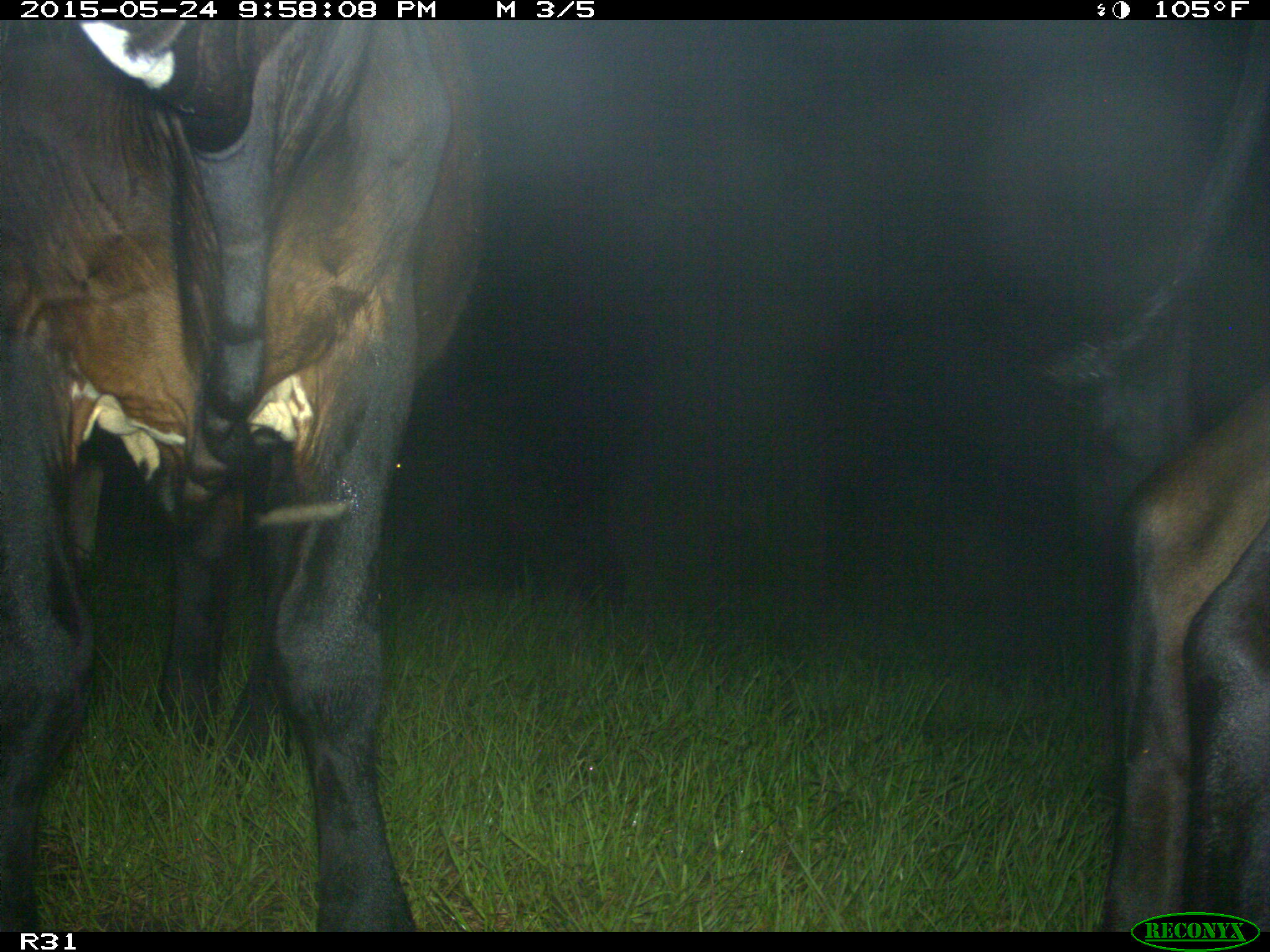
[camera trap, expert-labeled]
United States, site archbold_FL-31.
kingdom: Animalia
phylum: Chordata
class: Mammalia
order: Artiodactyla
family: Bovidae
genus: Bos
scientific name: Bos taurus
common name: domestic cow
Bos taurus (domestic cow).